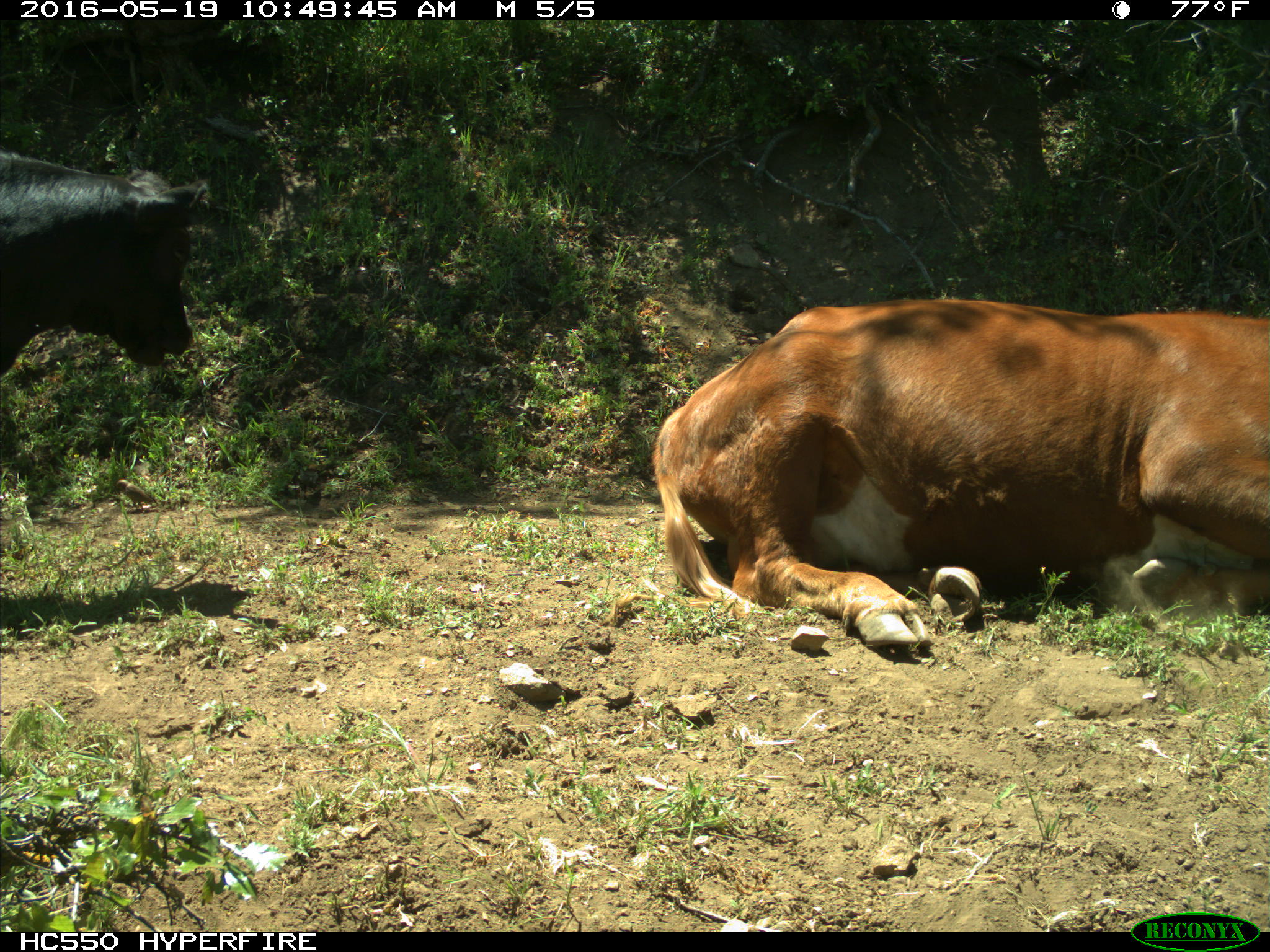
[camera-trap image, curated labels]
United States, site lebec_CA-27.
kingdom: Animalia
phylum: Chordata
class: Mammalia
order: Artiodactyla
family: Bovidae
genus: Bos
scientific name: Bos taurus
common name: domestic cow